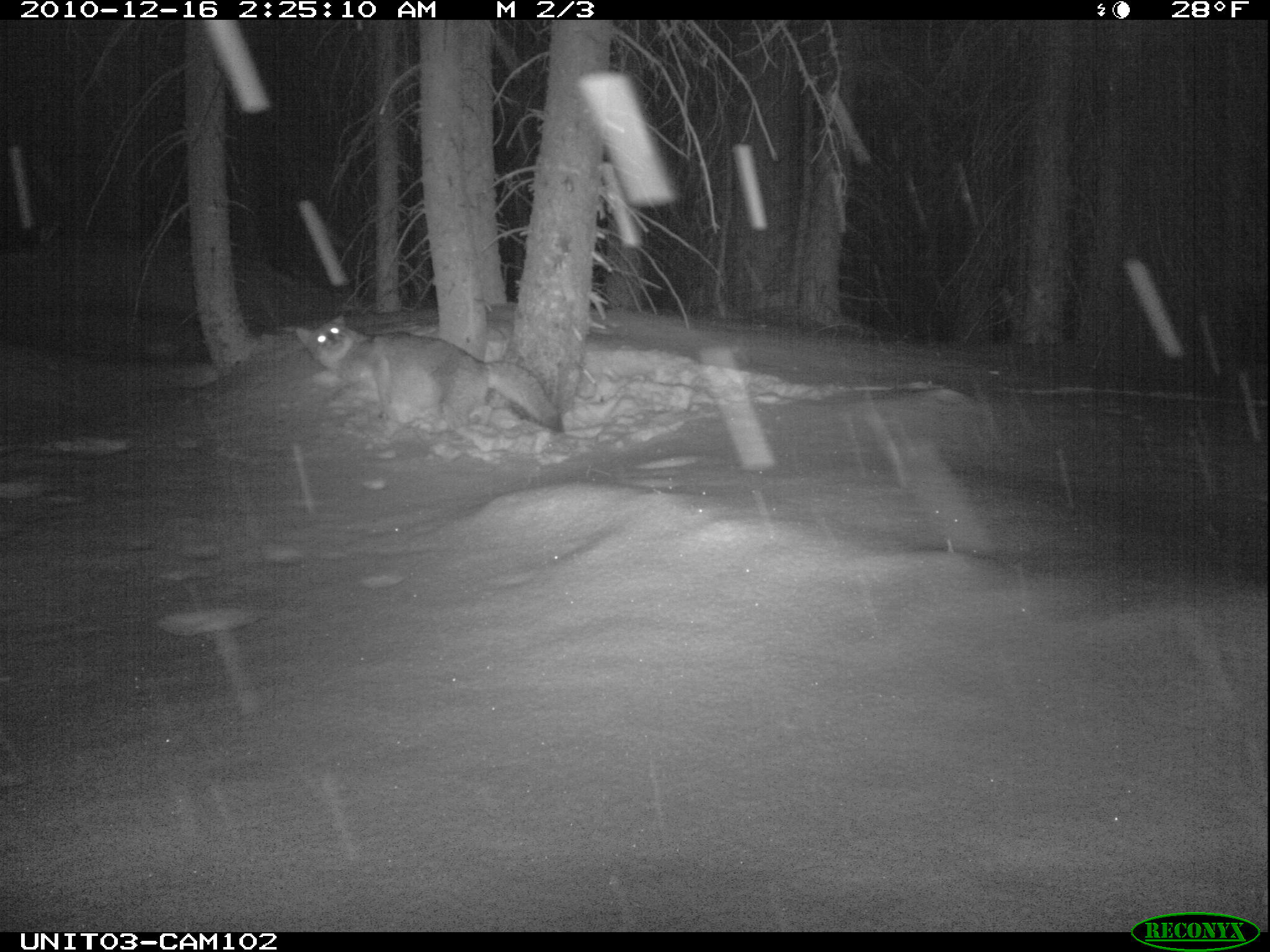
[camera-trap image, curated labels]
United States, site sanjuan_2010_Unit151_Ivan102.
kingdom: Animalia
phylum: Chordata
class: Mammalia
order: Carnivora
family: Canidae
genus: Canis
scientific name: Canis latrans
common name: coyote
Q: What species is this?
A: Canis latrans (coyote).